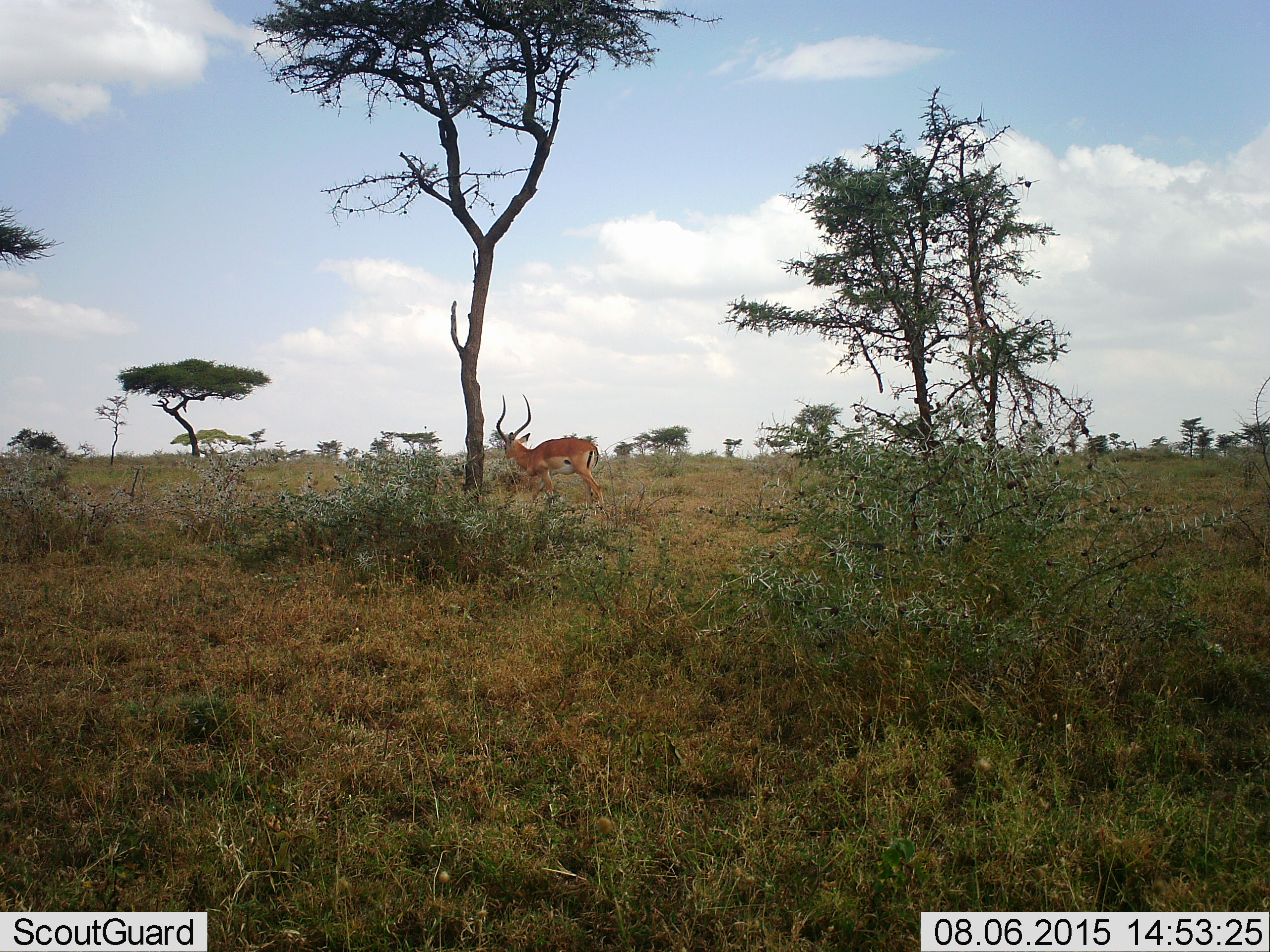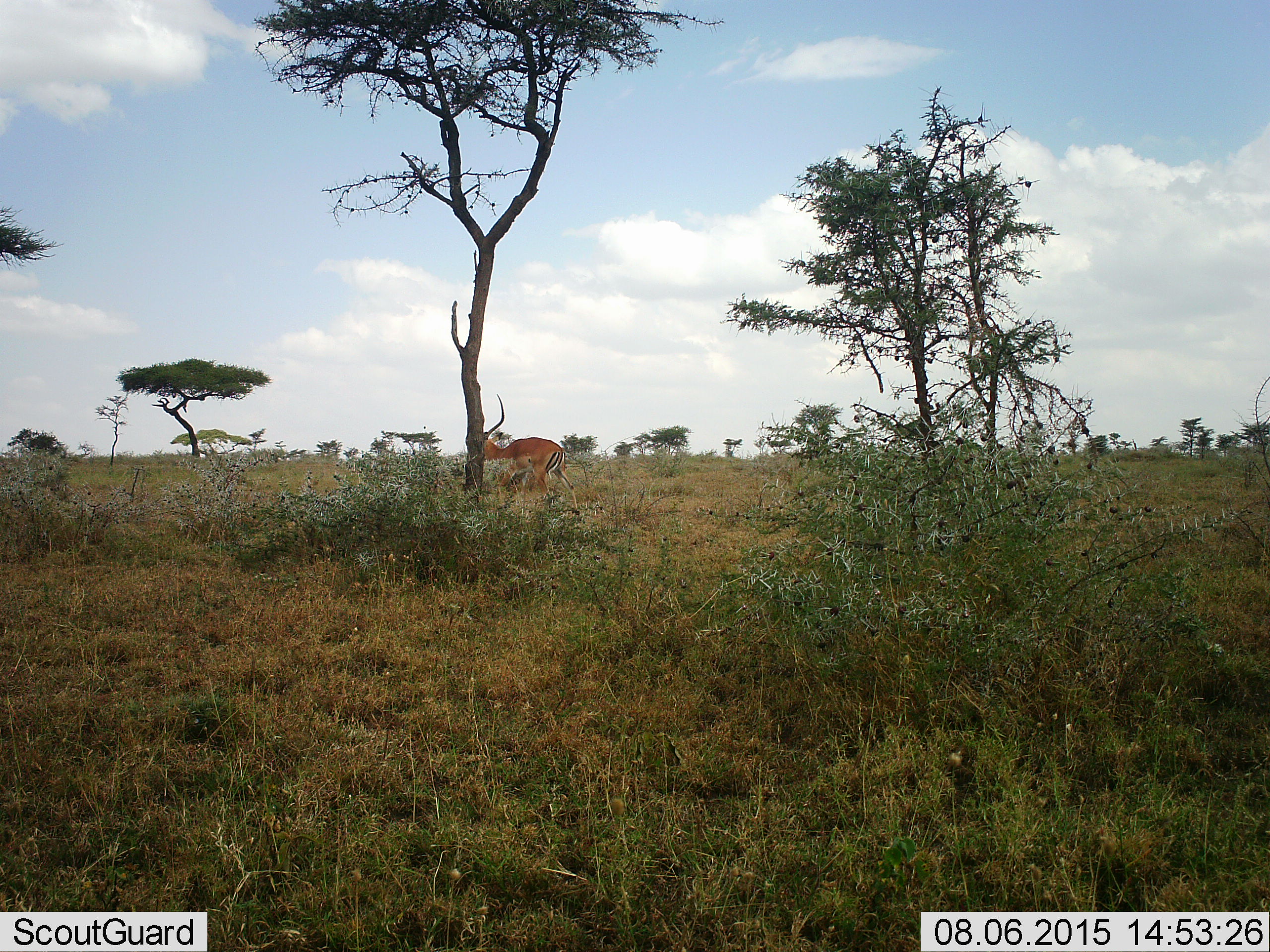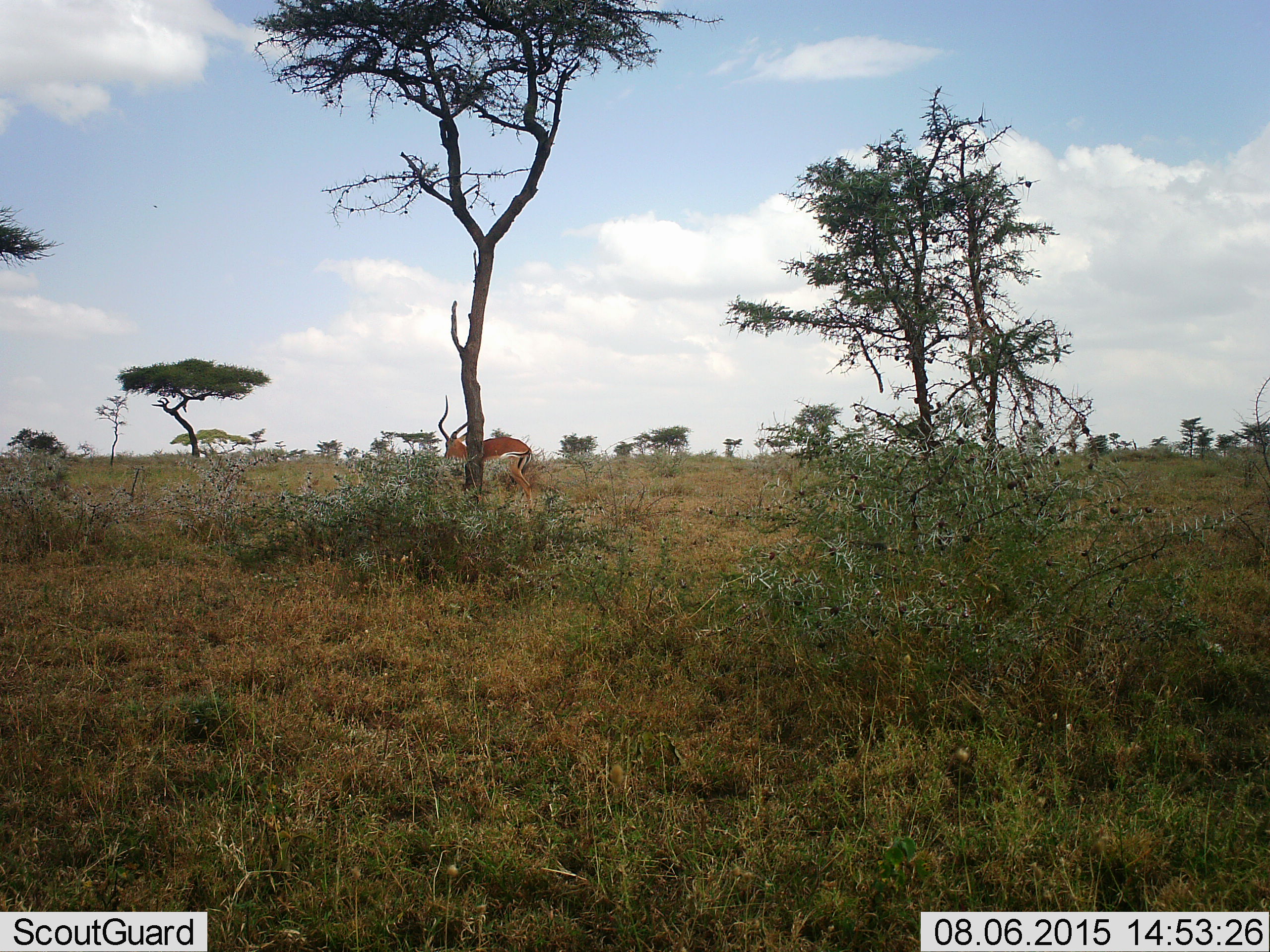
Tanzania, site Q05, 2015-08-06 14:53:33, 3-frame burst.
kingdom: Animalia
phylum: Chordata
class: Mammalia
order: Artiodactyla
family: Bovidae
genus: Nanger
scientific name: Nanger granti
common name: grant's gazelle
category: gazellegrants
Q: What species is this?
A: Gazellegrants (grant's gazelle) (Nanger granti).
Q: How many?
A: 1.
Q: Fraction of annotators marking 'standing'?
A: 0%.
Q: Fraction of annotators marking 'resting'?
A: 0%.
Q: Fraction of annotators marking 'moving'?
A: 100%.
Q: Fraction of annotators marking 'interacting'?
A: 0%.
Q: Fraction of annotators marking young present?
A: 0%.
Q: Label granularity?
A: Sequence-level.